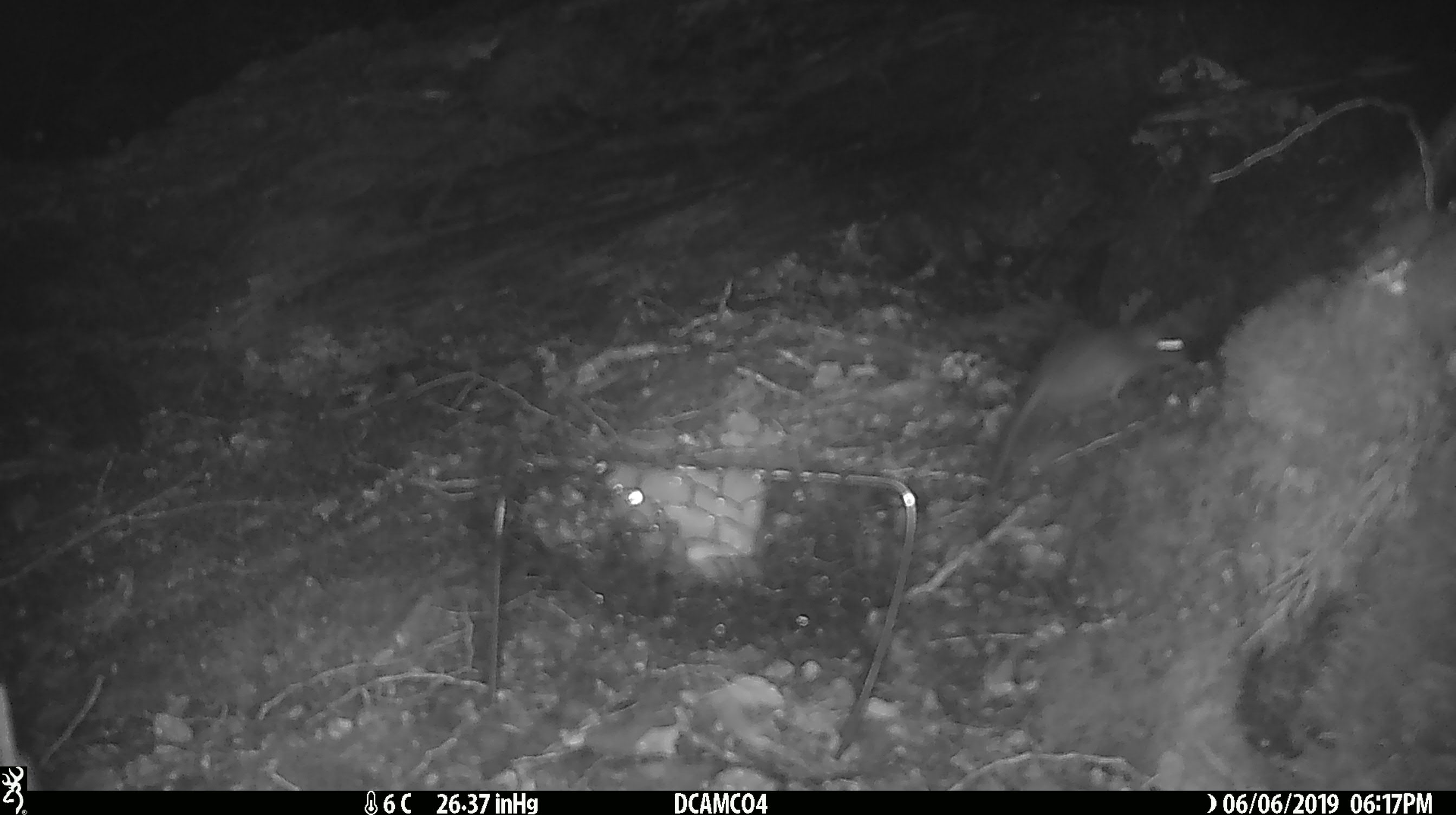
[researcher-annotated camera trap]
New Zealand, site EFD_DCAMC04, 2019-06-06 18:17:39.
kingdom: Animalia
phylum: Chordata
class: Mammalia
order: Rodentia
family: Muridae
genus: Rattus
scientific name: Rattus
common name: rat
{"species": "rat (Rattus)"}